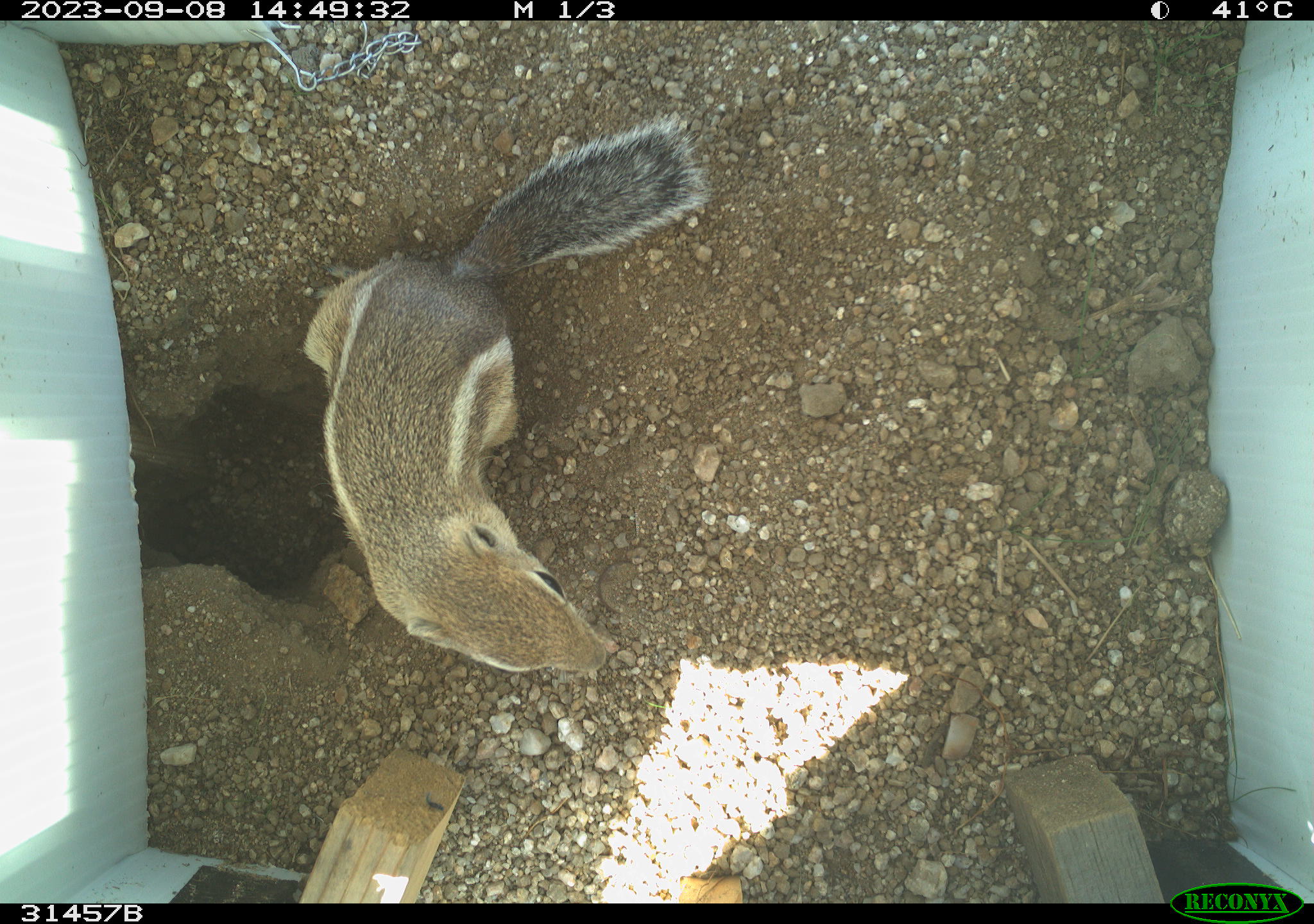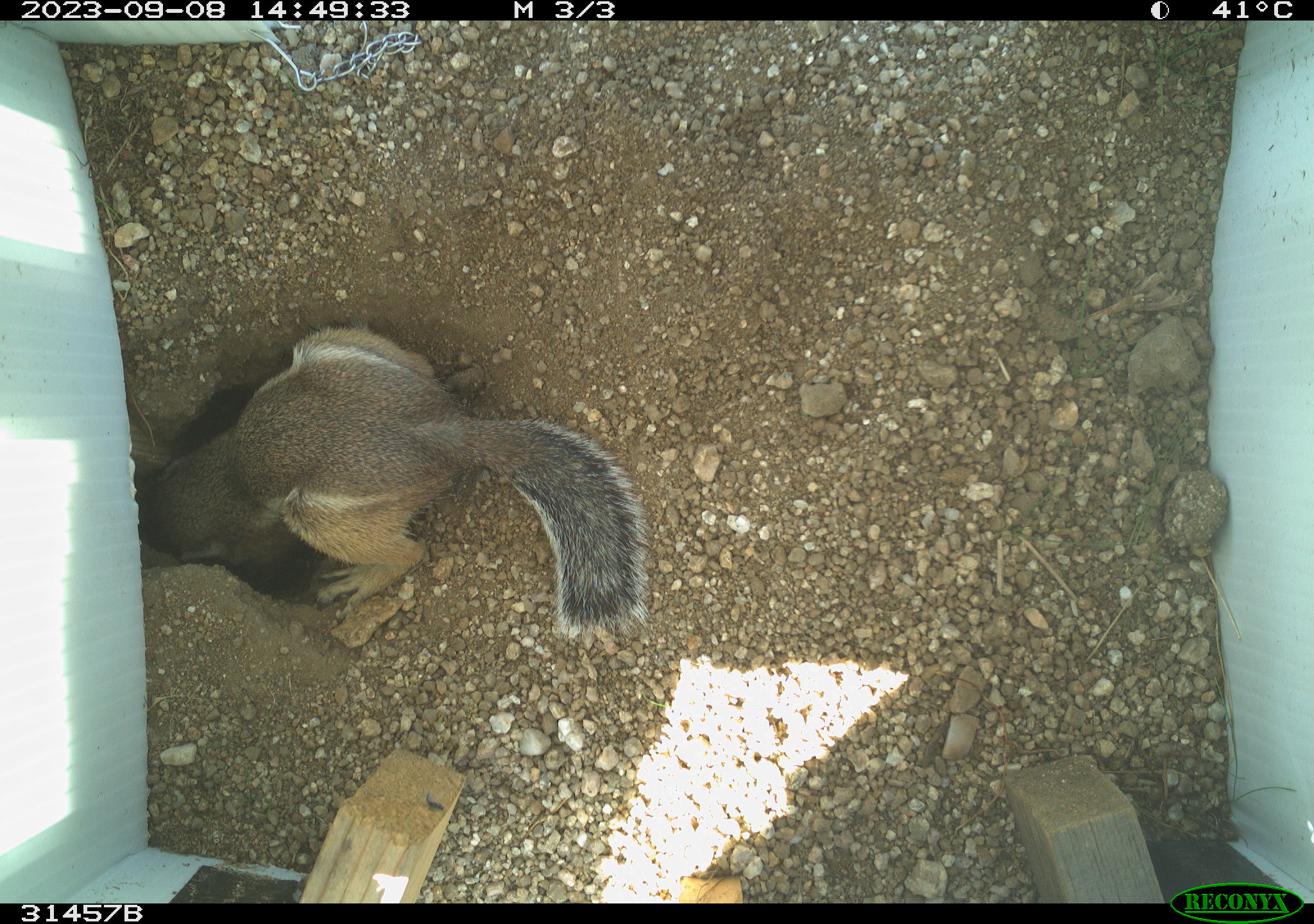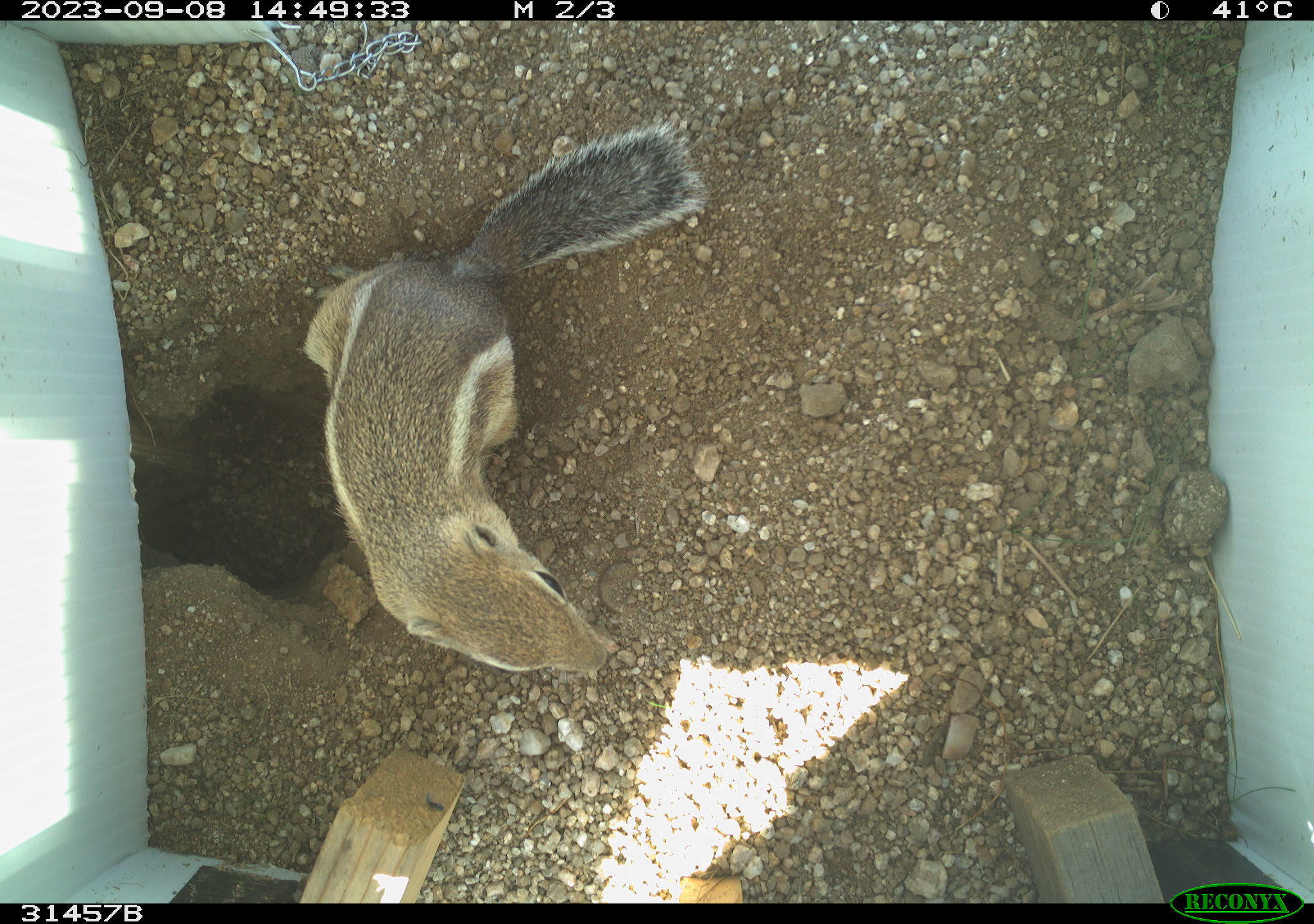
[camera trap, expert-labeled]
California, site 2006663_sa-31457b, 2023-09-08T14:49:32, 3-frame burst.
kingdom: Animalia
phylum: Chordata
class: Mammalia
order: Rodentia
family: Sciuridae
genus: Ammospermophilus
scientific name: Ammospermophilus leucurus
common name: white-tailed antelope squirrel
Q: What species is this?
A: White-tailed antelope squirrel (Ammospermophilus leucurus).